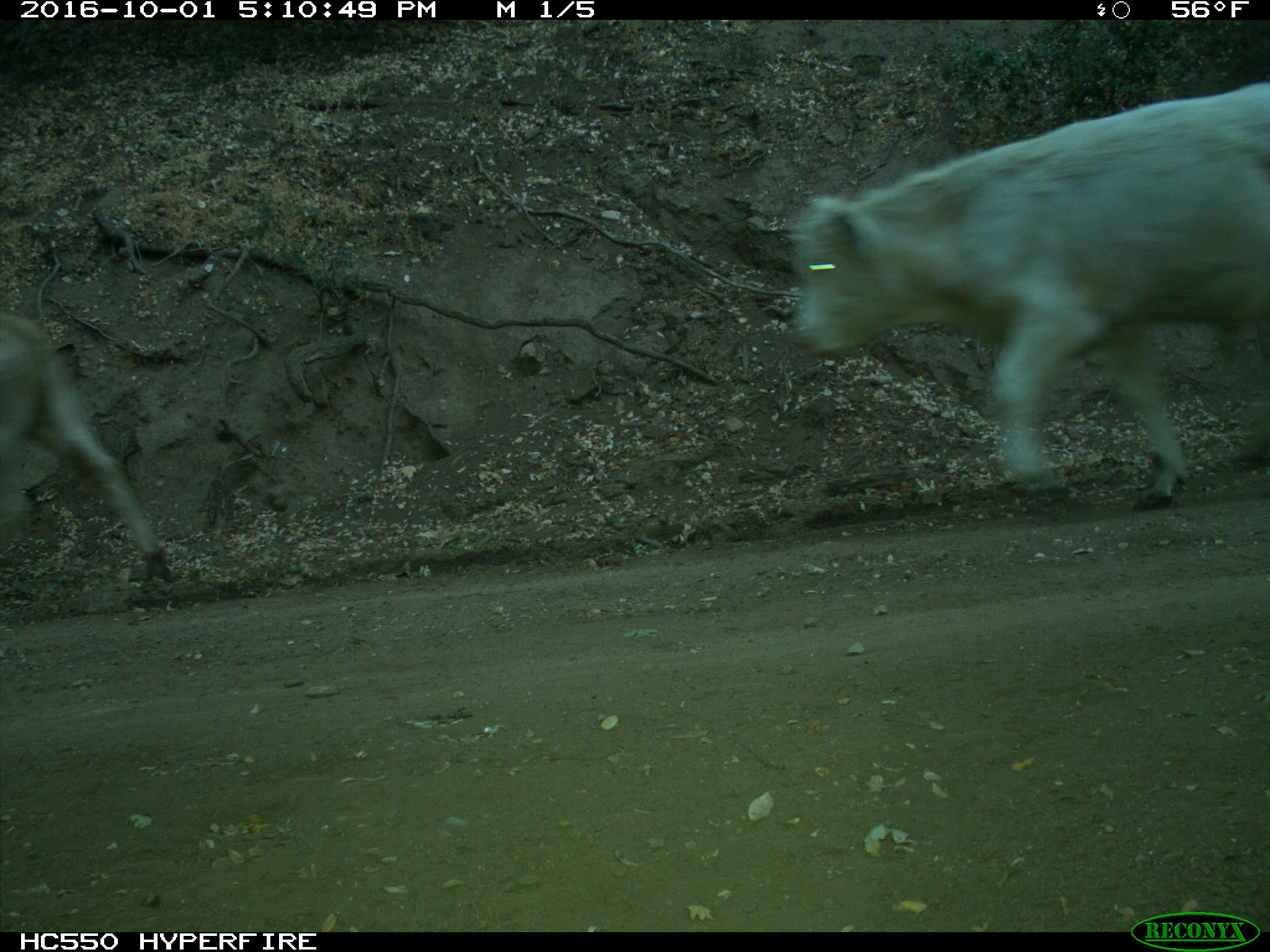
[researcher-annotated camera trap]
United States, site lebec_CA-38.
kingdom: Animalia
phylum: Chordata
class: Mammalia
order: Artiodactyla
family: Bovidae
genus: Bos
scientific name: Bos taurus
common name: domestic cow